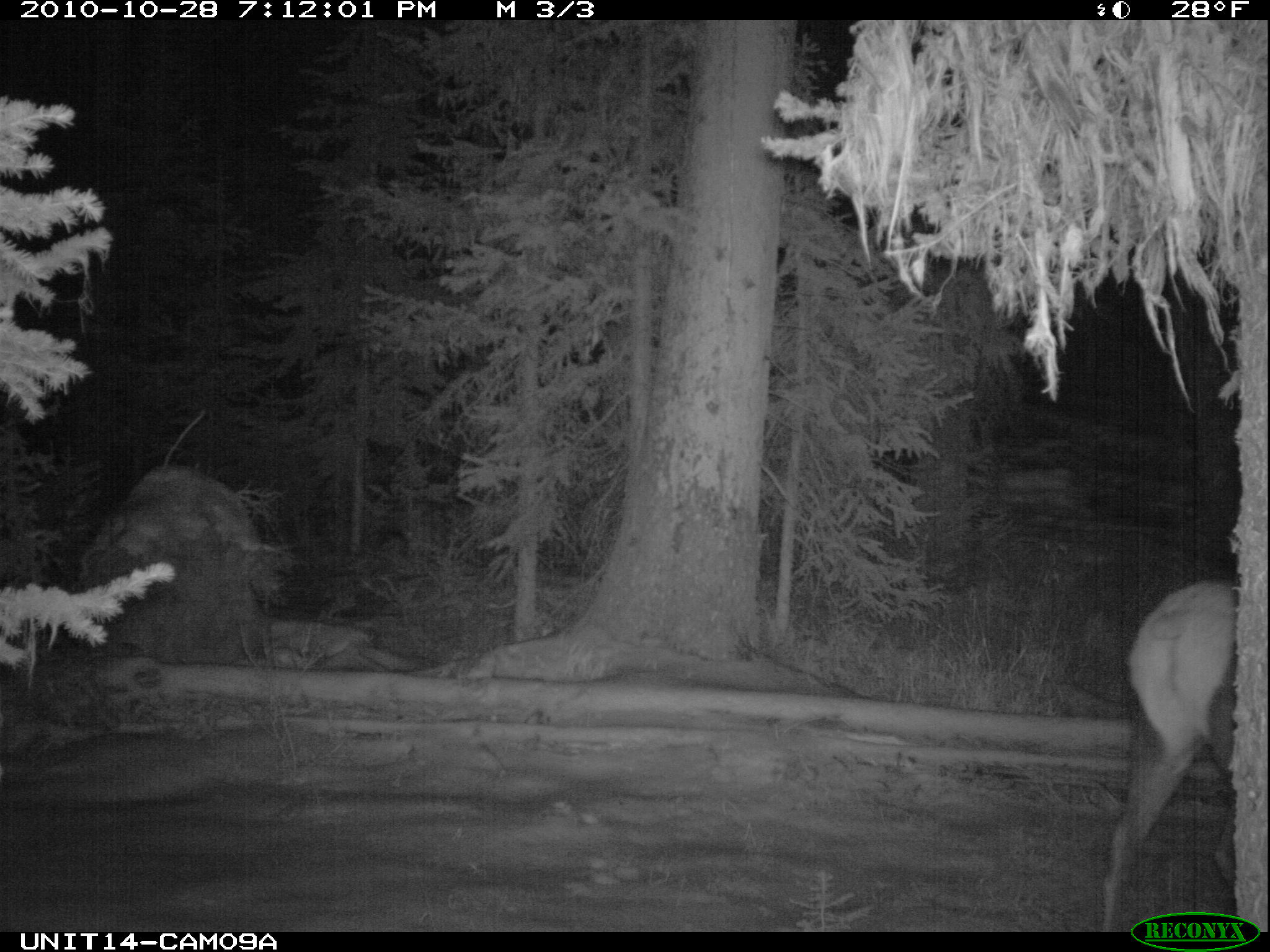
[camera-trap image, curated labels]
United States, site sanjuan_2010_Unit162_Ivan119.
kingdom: Animalia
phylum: Chordata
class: Mammalia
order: Artiodactyla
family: Cervidae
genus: Cervus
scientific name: Cervus elaphus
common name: red deer